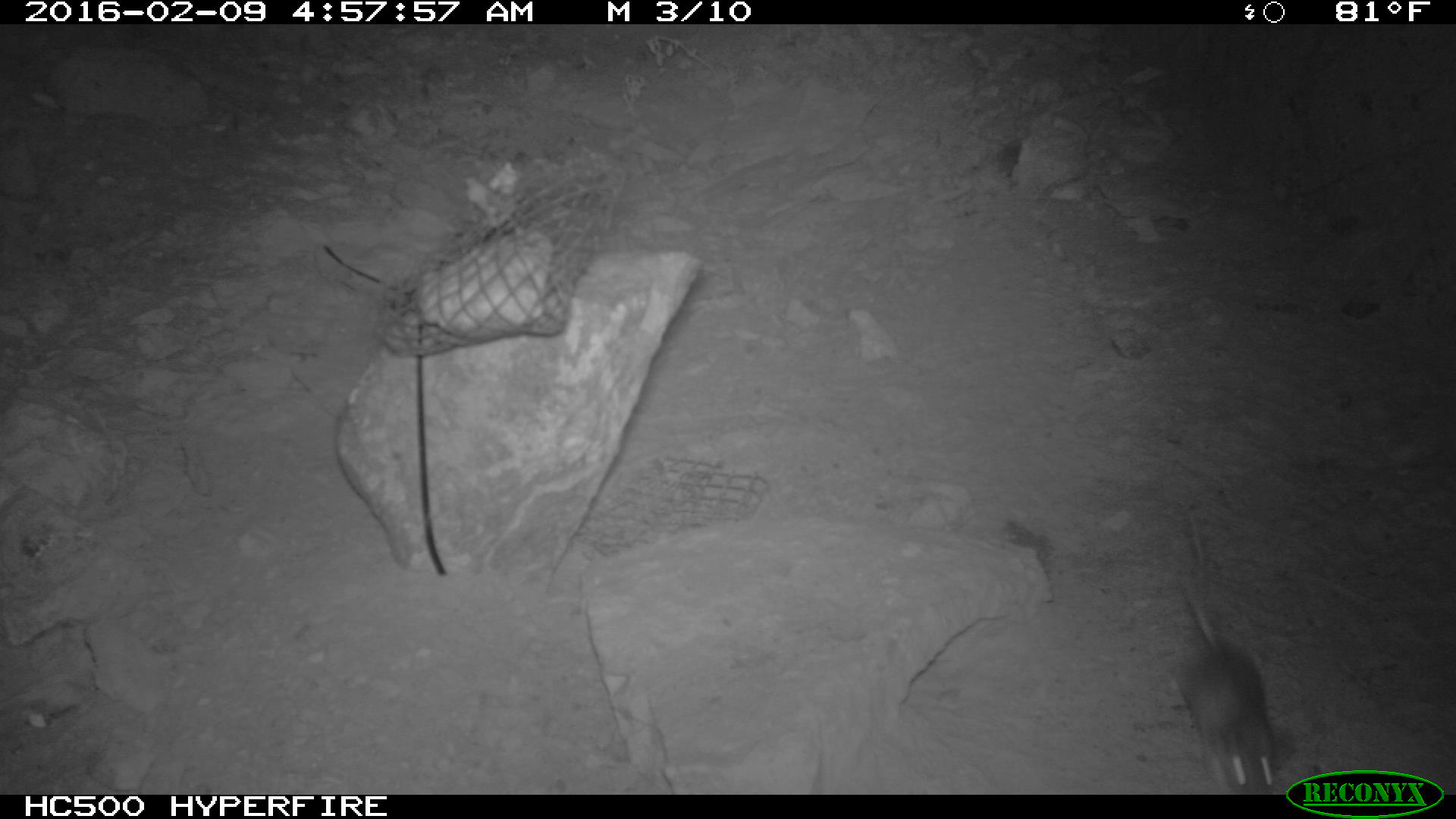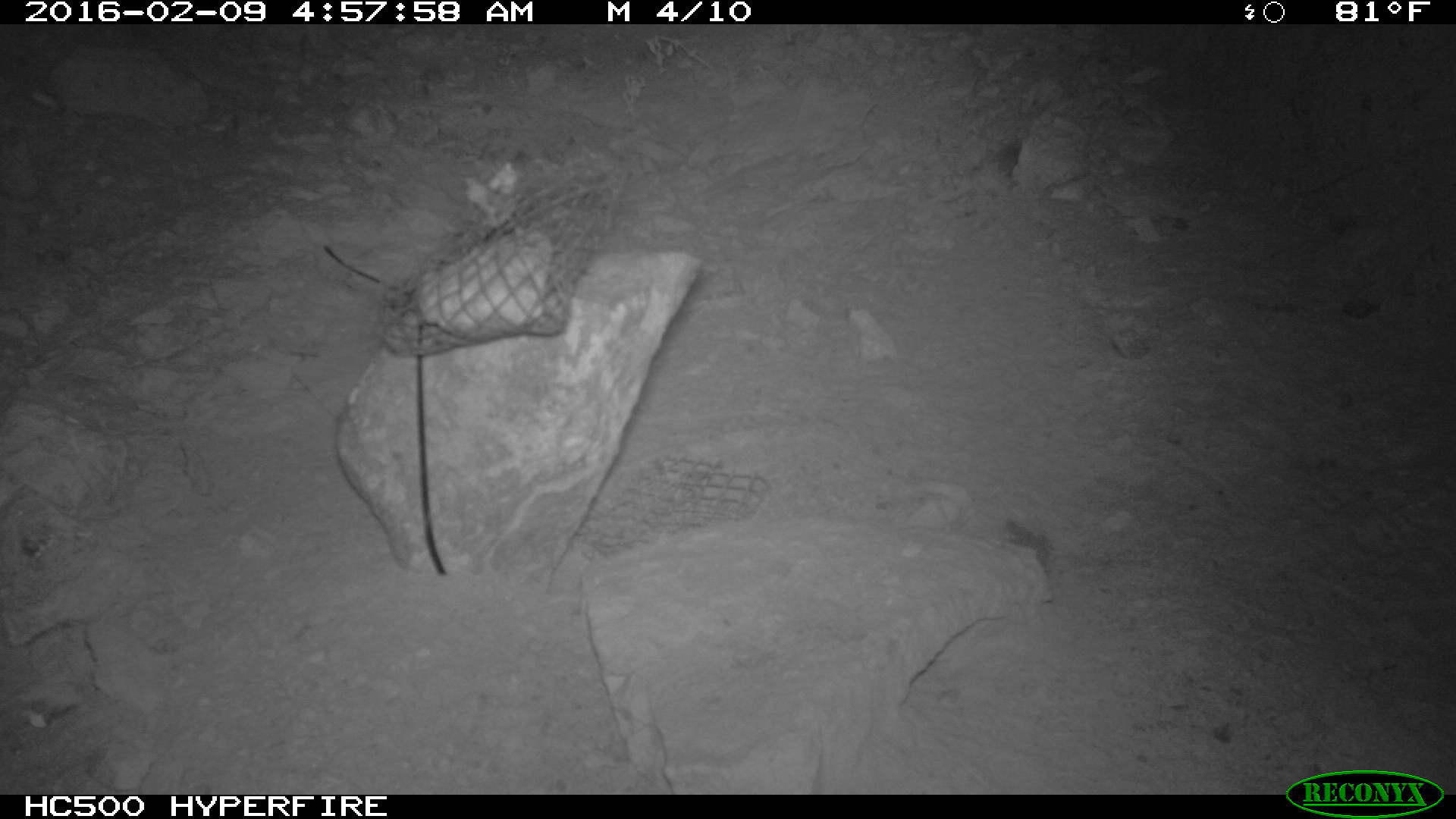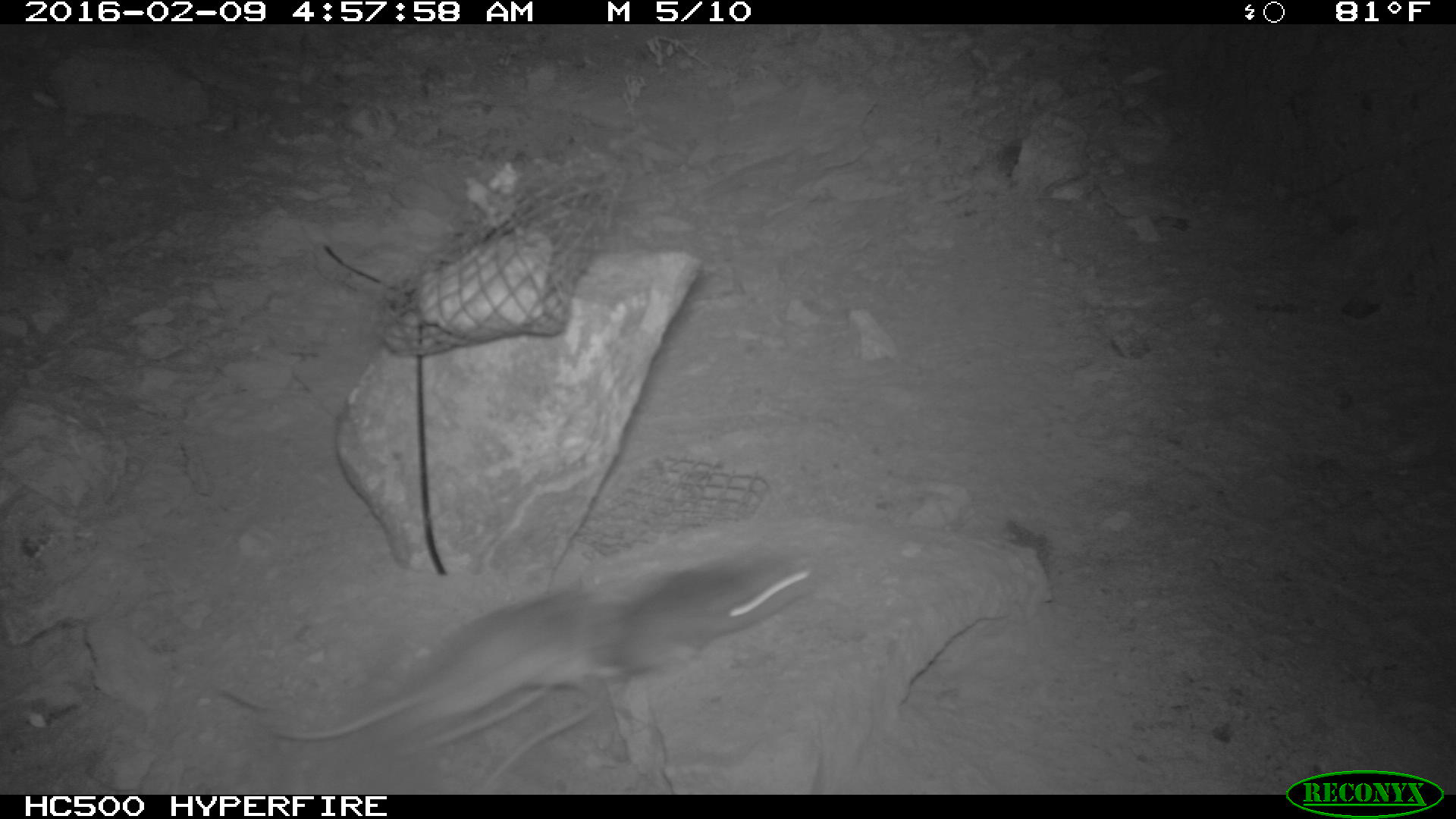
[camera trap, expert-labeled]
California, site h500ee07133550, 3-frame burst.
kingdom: Animalia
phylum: Chordata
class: Mammalia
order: Rodentia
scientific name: Rodentia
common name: rodent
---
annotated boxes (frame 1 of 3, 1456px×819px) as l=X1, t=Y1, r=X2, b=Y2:
rodent: l=1168, t=588, r=1276, b=794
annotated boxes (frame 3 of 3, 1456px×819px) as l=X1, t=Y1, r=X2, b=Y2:
rodent: l=475, t=556, r=821, b=794; l=274, t=586, r=629, b=742